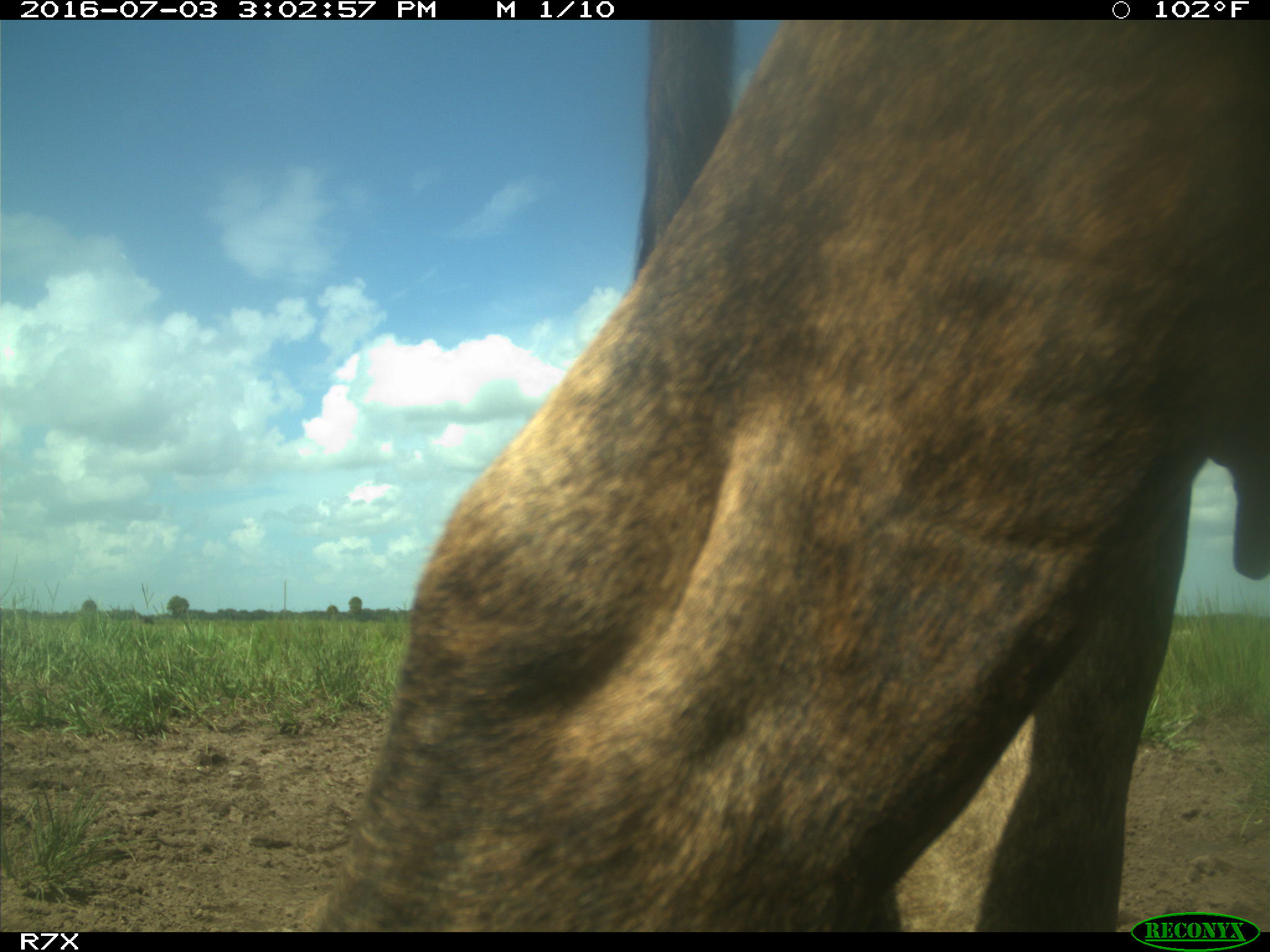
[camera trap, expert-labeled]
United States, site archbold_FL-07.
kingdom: Animalia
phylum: Chordata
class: Mammalia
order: Artiodactyla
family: Bovidae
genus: Bos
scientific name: Bos taurus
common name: domestic cow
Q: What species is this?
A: Bos taurus (domestic cow).